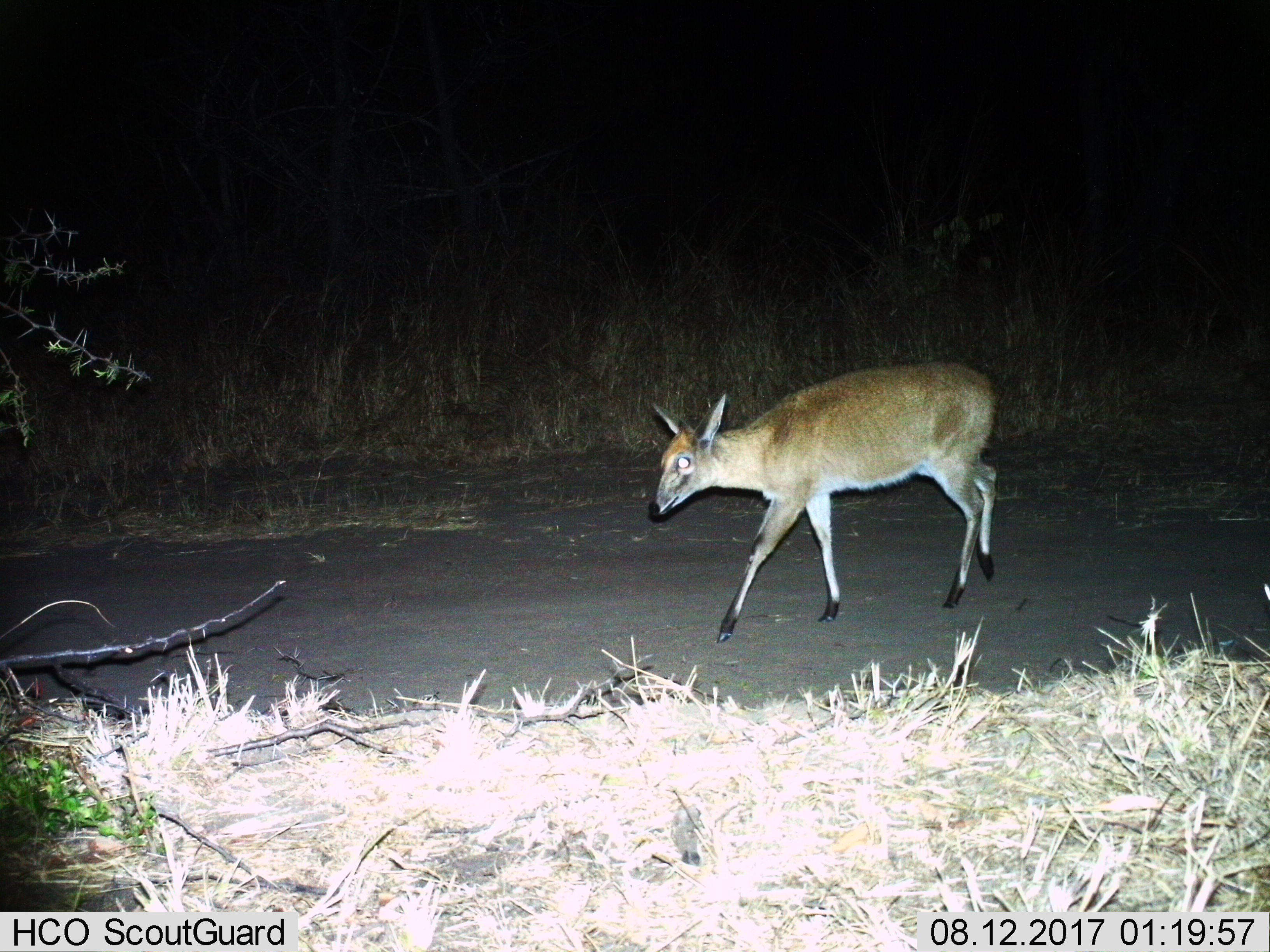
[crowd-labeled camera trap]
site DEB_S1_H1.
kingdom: Animalia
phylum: Chordata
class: Mammalia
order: Artiodactyla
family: Bovidae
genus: Sylvicapra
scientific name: Sylvicapra grimmia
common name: common duiker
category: duikercommongrey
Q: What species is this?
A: Duikercommongrey (common duiker) (Sylvicapra grimmia).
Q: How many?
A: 1.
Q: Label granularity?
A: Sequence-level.